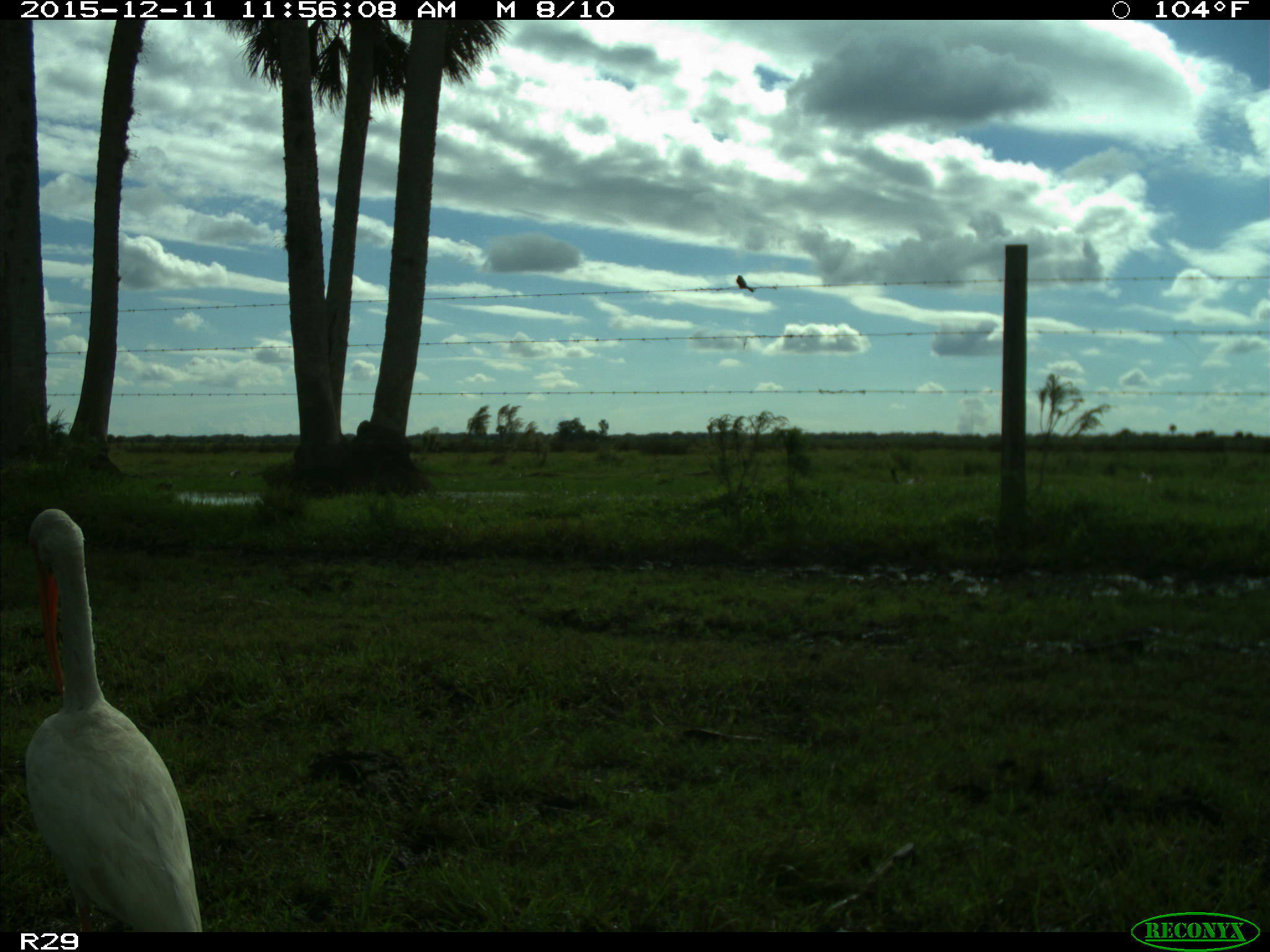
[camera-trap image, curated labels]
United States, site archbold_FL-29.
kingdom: Animalia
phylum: Chordata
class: Aves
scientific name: Aves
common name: birds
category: unidentified bird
Unidentified bird (birds) (Aves).